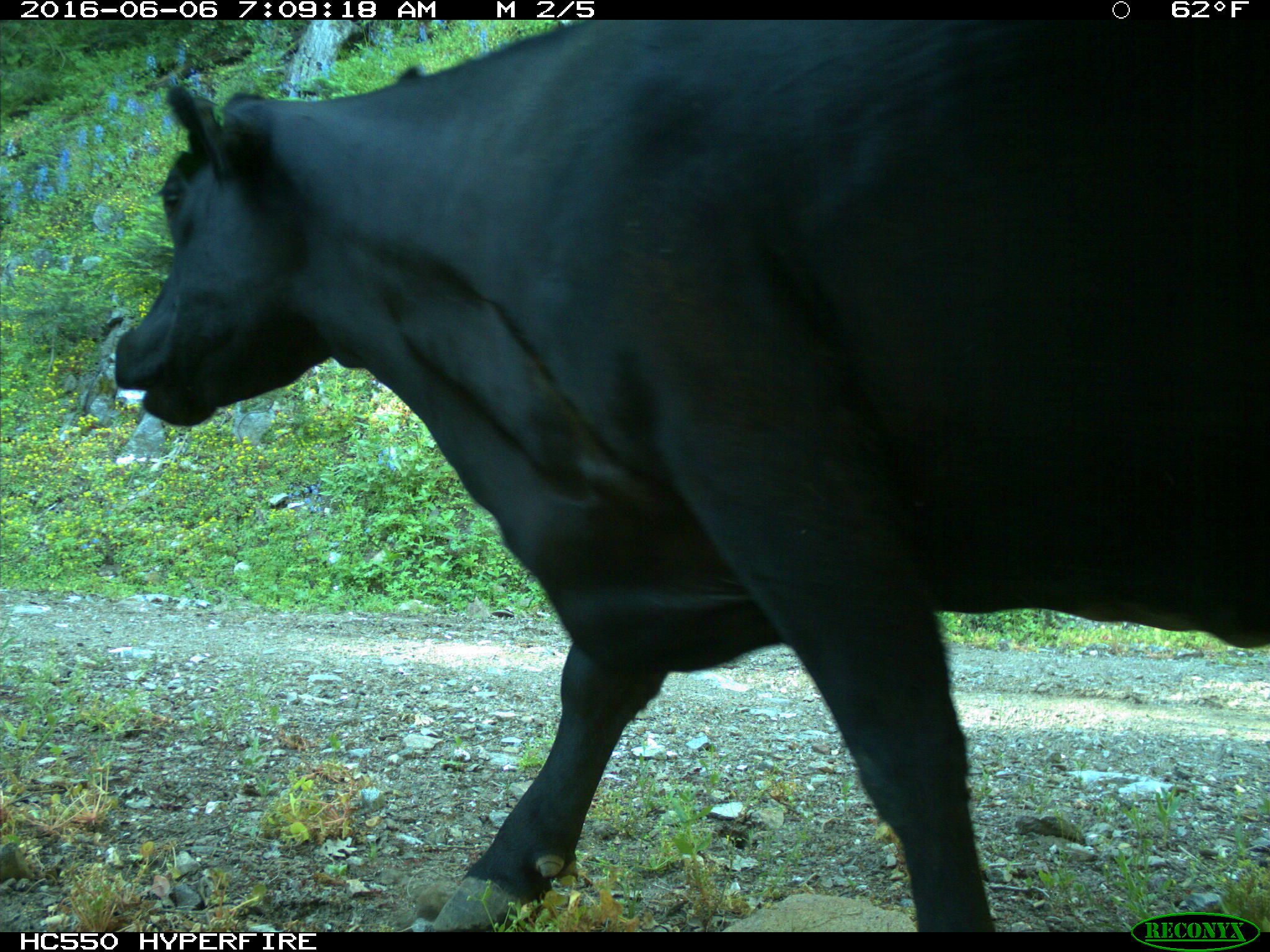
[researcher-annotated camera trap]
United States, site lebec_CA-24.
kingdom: Animalia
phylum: Chordata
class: Mammalia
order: Artiodactyla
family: Bovidae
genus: Bos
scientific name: Bos taurus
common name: domestic cow